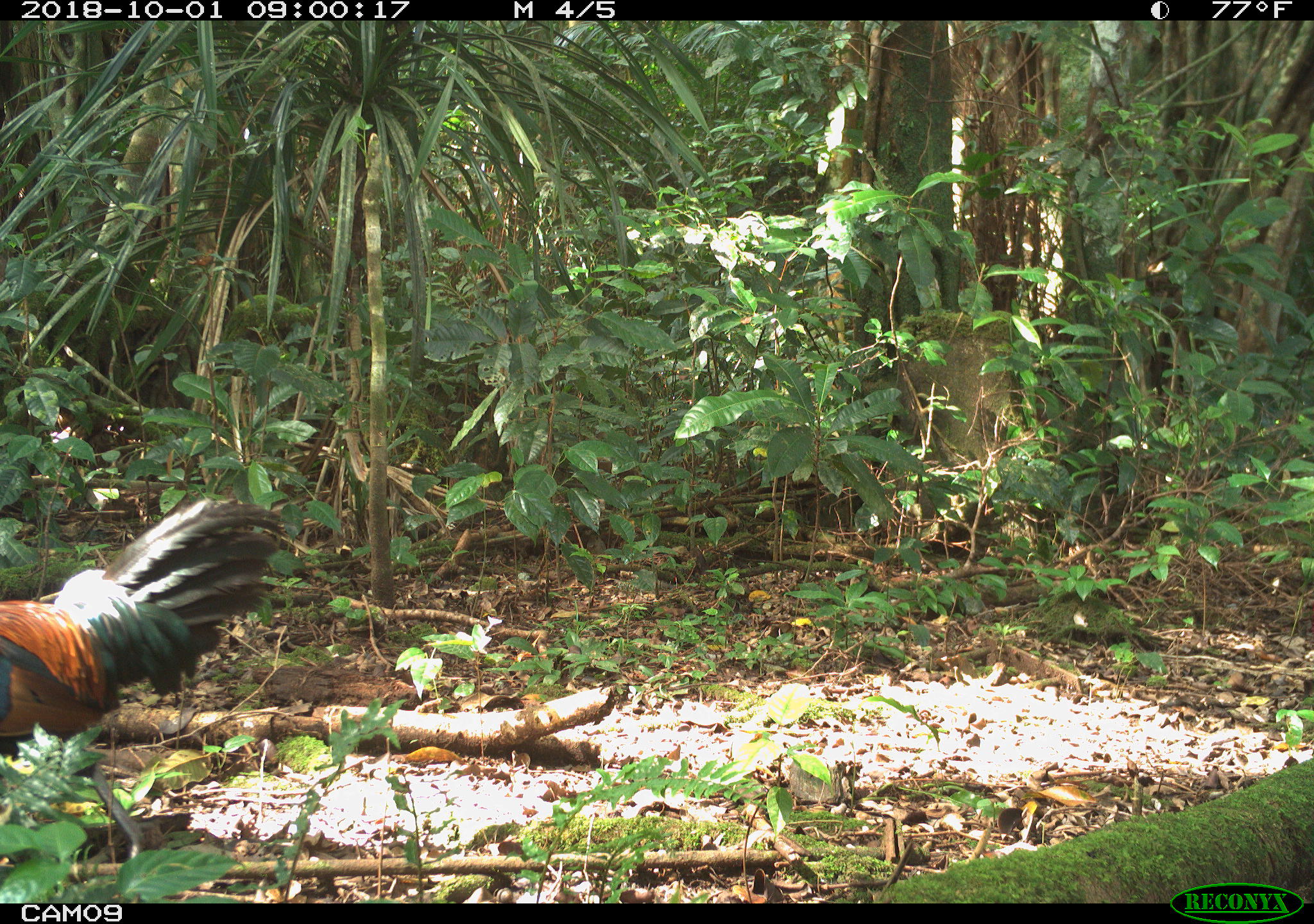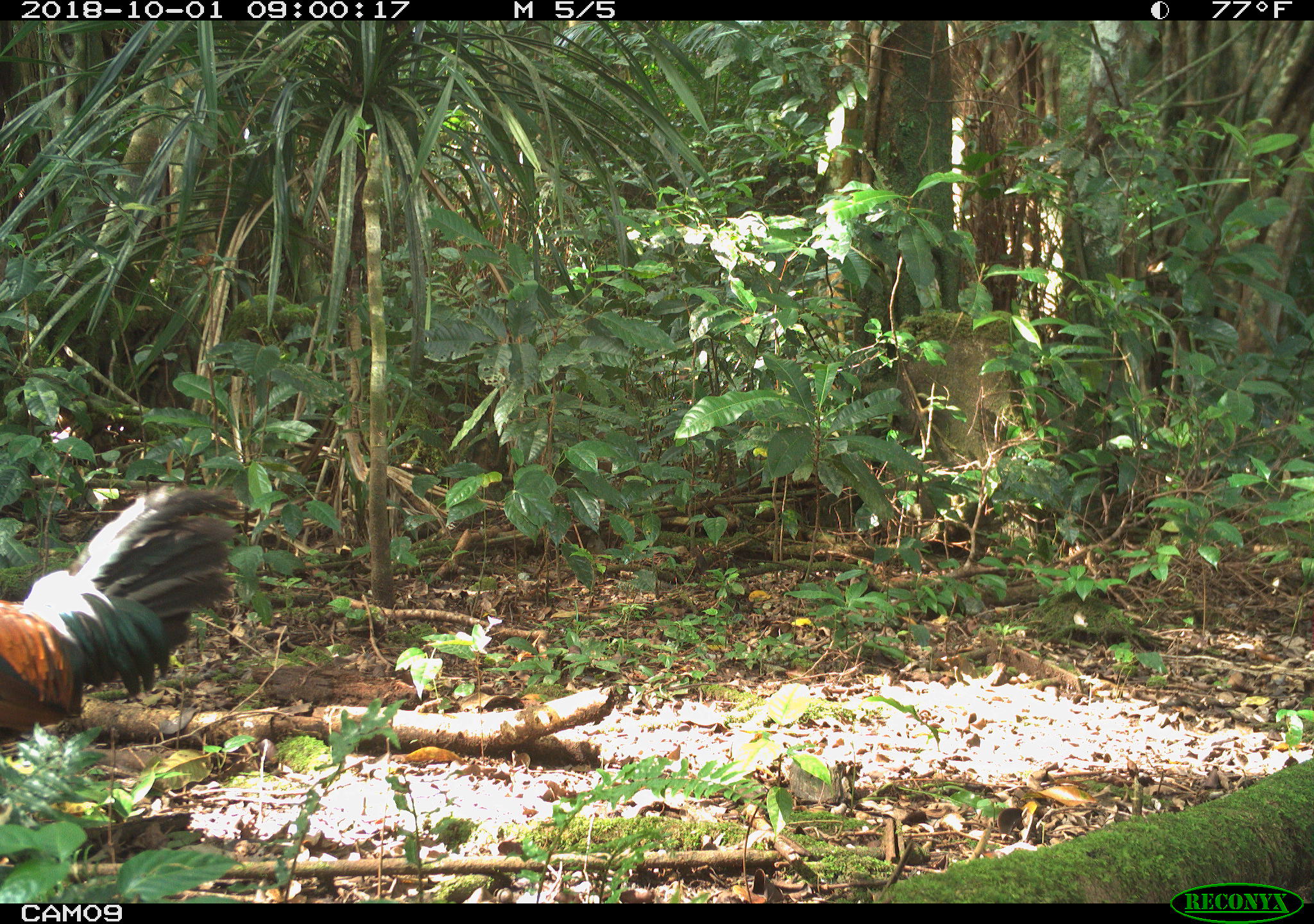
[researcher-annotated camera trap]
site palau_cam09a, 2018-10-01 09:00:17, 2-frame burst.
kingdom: Animalia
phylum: Chordata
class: Aves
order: Galliformes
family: Phasianidae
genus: Gallus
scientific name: Gallus gallus domesticus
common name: rooster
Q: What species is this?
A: Rooster (Gallus gallus domesticus).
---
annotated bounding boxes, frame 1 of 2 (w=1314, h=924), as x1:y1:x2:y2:
rooster: 1:470:316:873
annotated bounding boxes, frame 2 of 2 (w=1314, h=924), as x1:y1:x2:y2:
rooster: 0:483:236:781